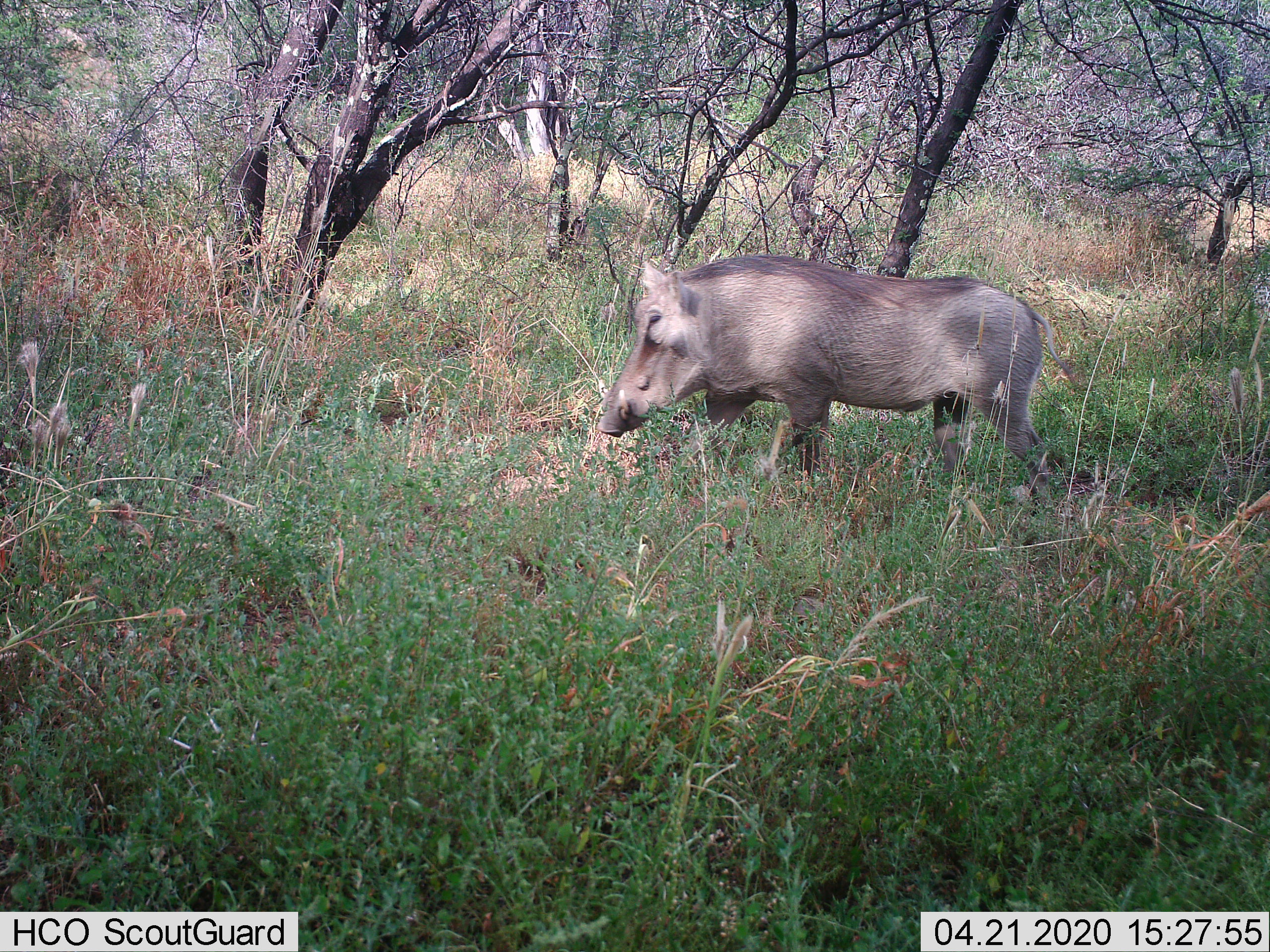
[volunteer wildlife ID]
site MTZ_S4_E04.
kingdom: Animalia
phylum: Chordata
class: Mammalia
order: Artiodactyla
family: Suidae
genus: Phacochoerus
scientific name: Phacochoerus africanus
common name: warthog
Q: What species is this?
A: Warthog (Phacochoerus africanus).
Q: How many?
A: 1.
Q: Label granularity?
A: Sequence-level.